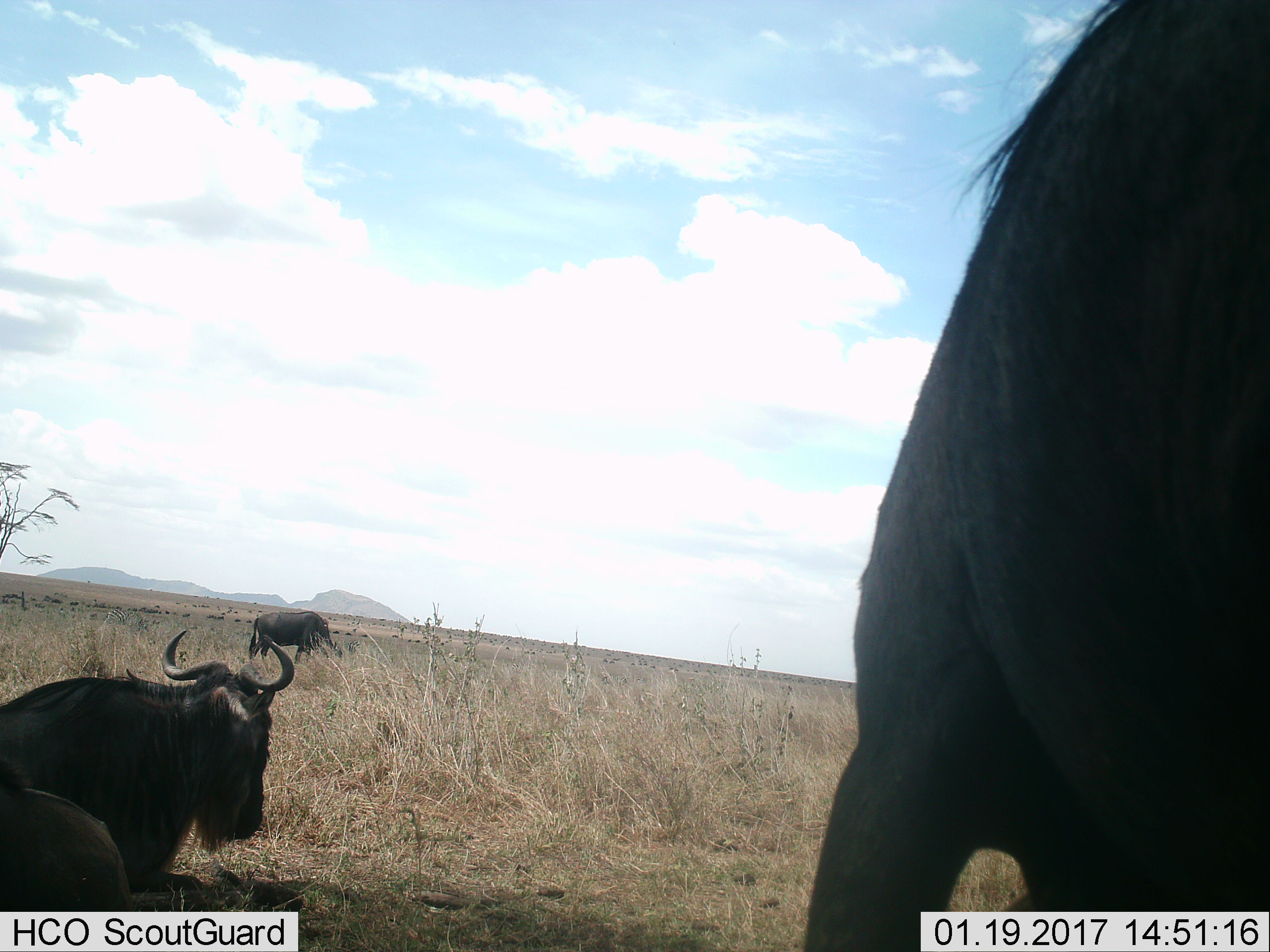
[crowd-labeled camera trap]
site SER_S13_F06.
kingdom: Animalia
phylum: Chordata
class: Mammalia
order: Artiodactyla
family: Bovidae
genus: Connochaetes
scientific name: Connochaetes taurinus taurinus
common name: blue wildebeest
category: wildebeestblue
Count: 3.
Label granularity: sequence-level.